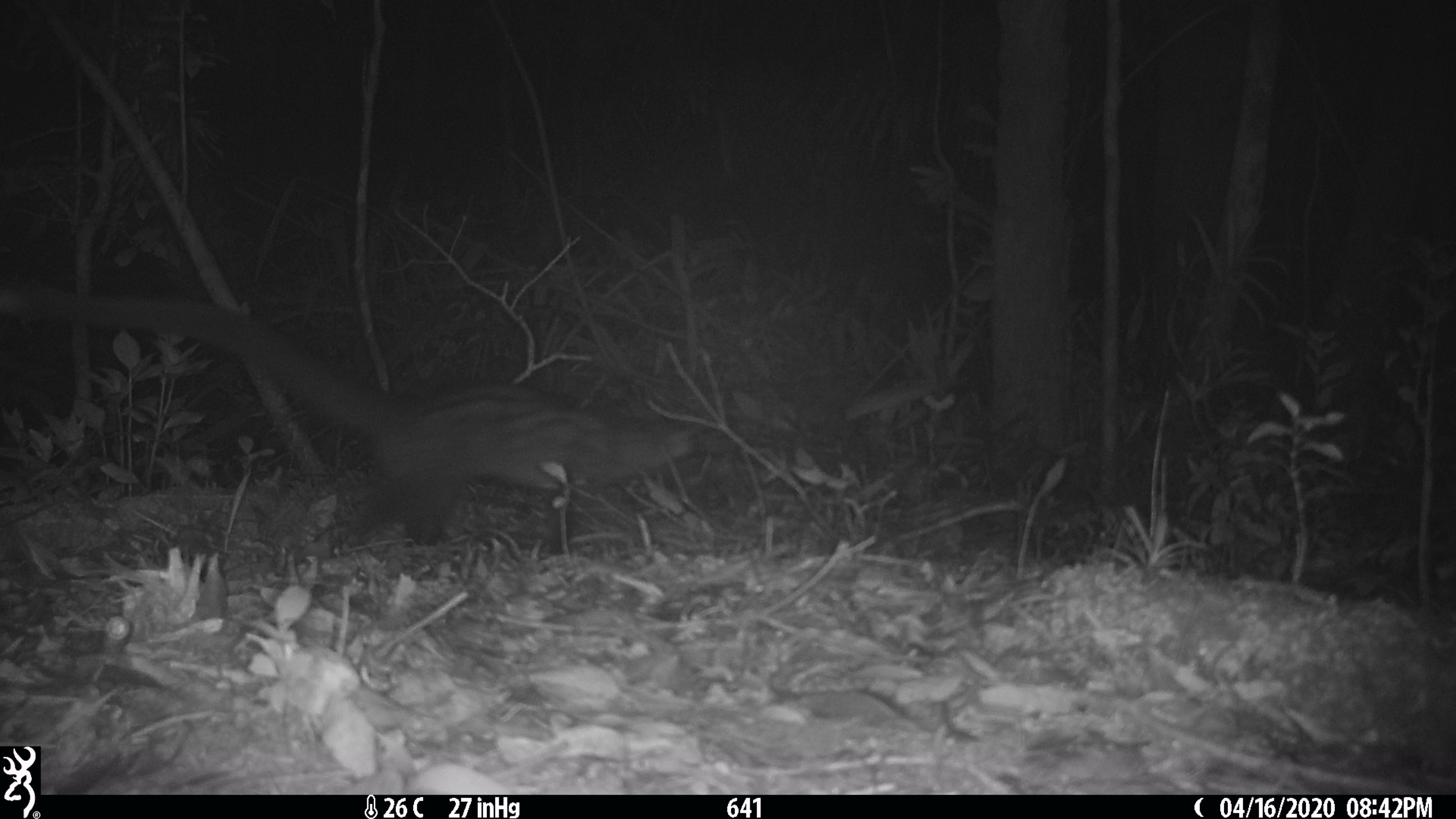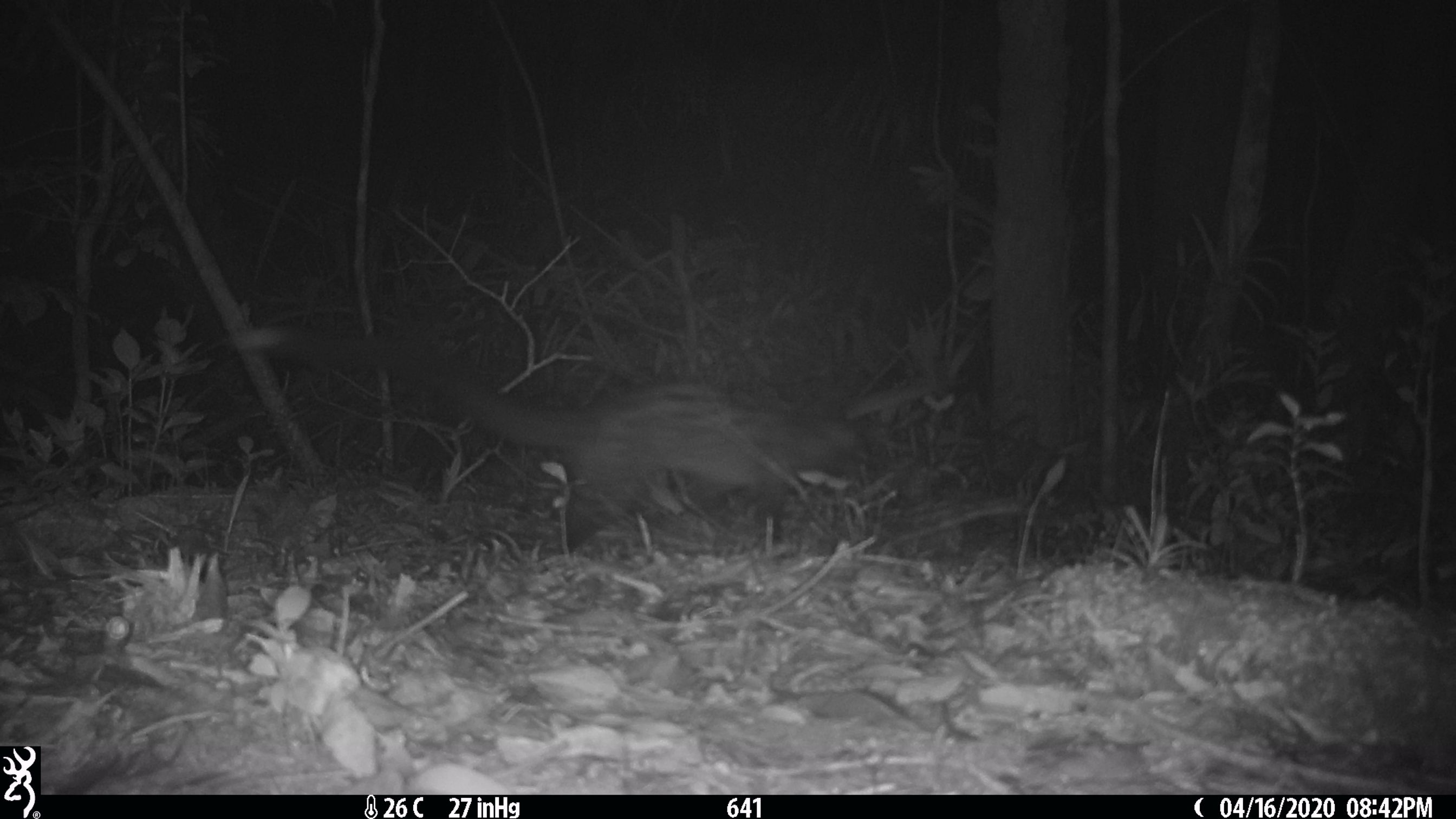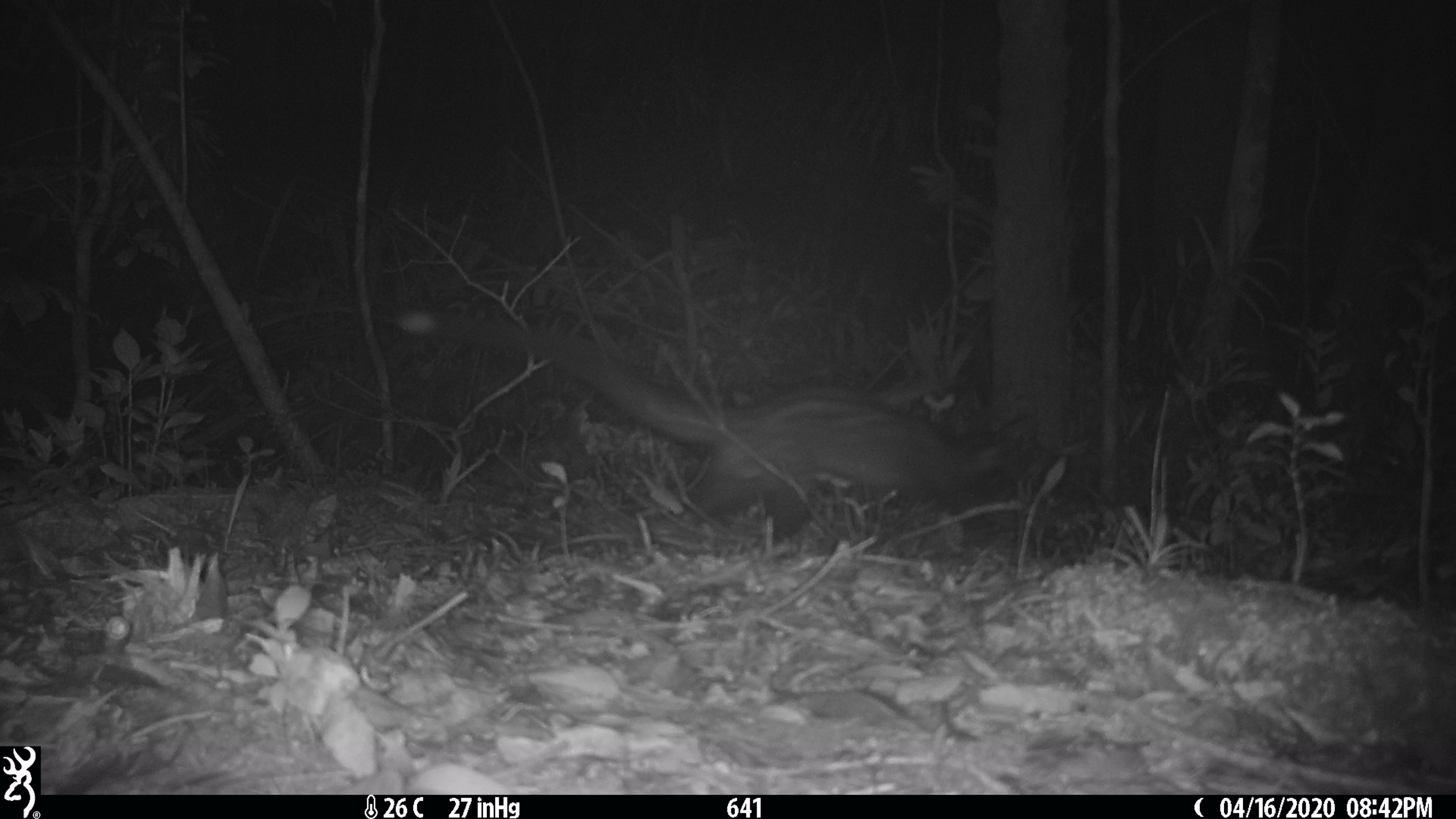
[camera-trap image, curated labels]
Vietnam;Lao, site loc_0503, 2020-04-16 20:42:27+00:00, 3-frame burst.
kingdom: Animalia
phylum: Chordata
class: Mammalia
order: Carnivora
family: Viverridae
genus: Paradoxurus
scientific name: Paradoxurus hermaphroditus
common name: common palm civet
Common palm civet (Paradoxurus hermaphroditus). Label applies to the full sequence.